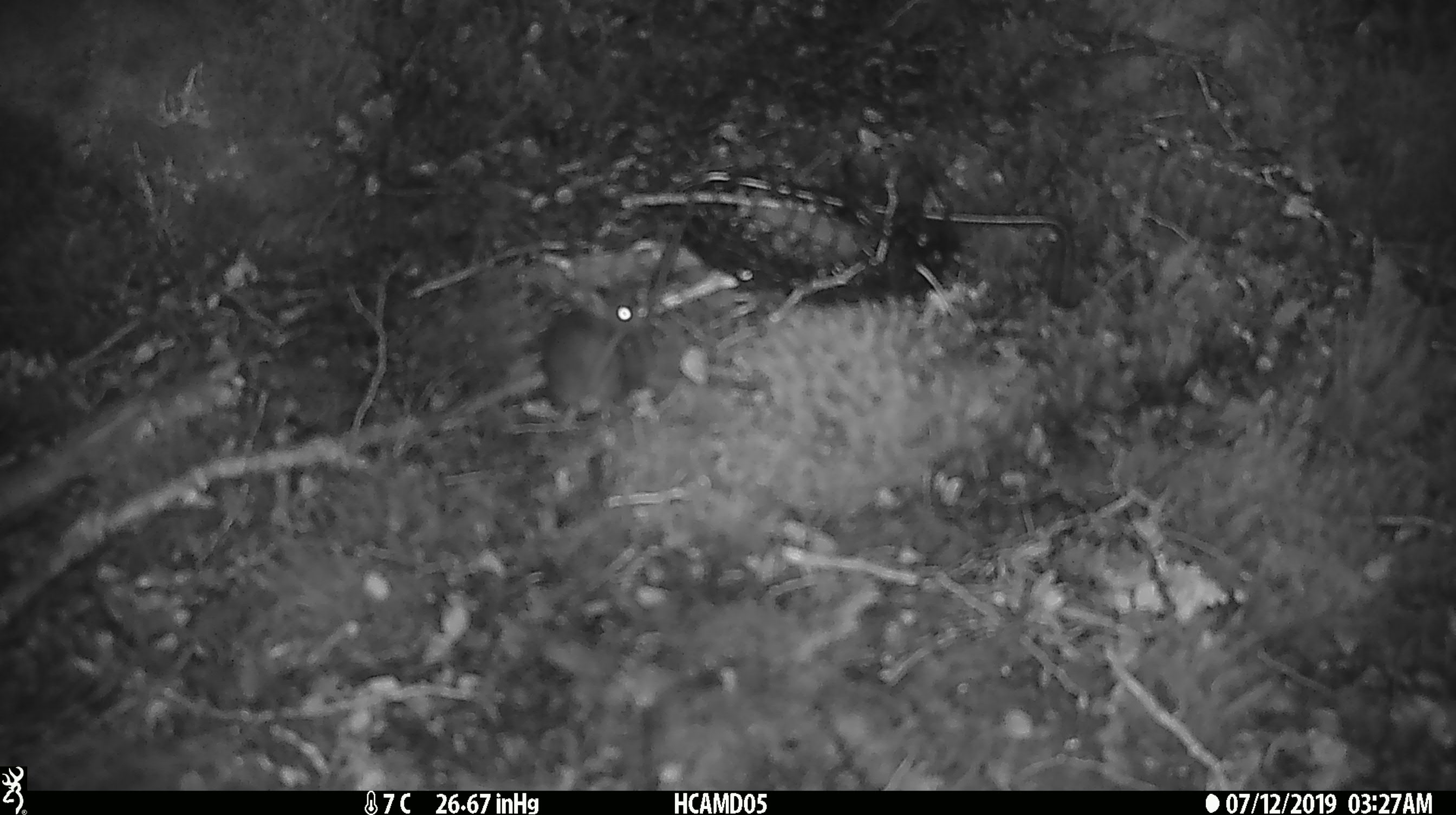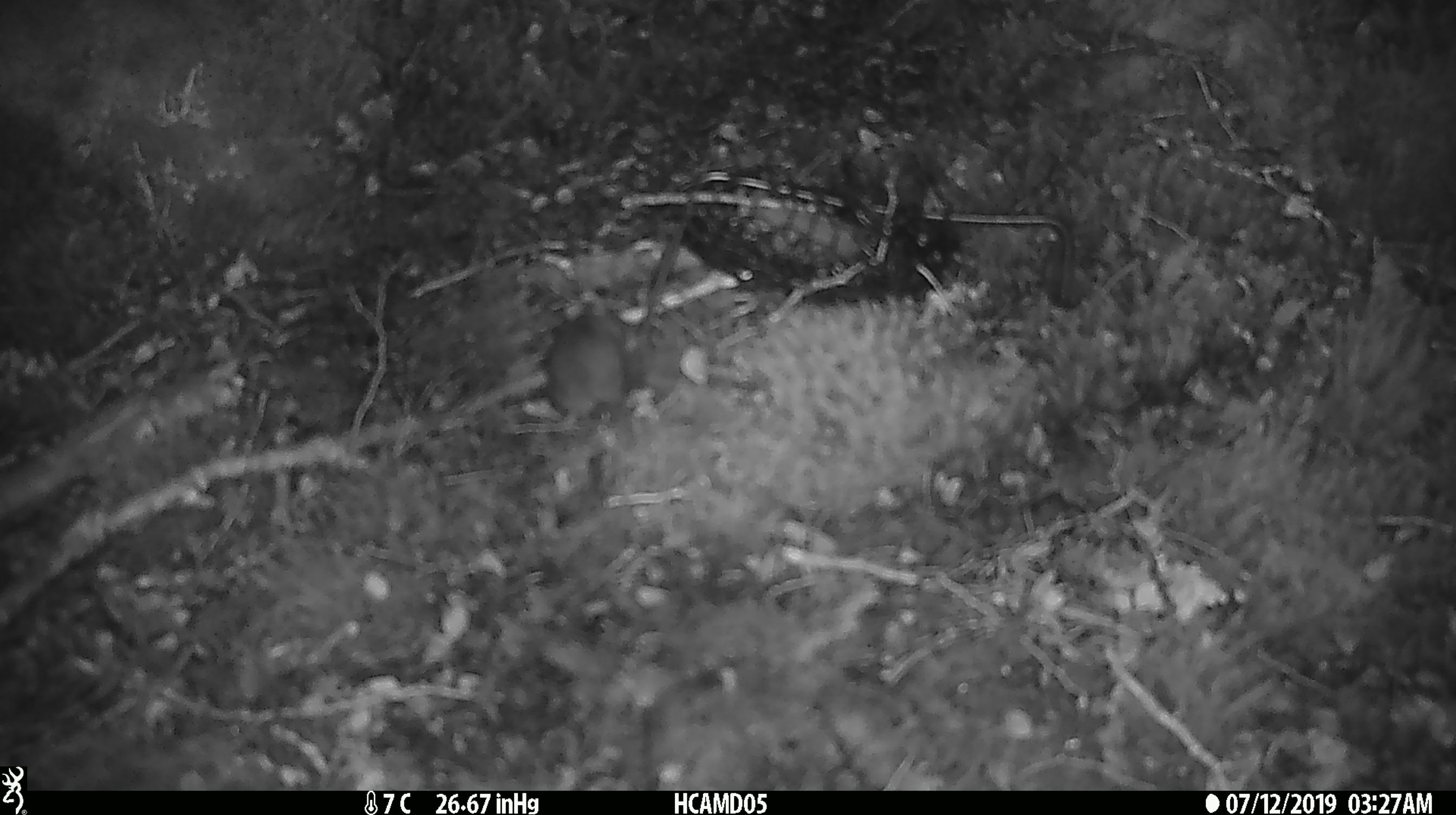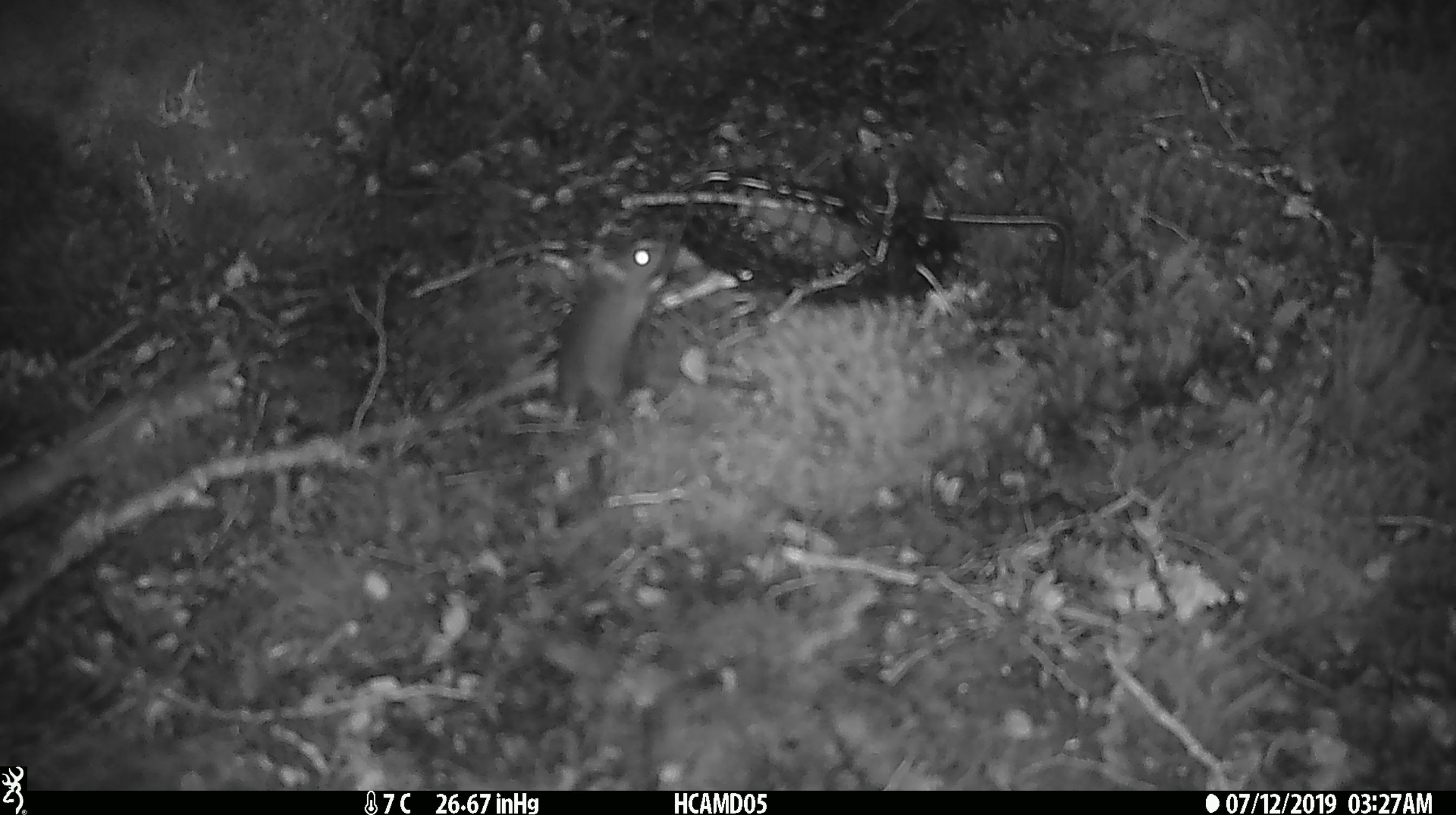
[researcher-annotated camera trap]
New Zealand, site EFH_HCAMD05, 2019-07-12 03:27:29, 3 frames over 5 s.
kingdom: Animalia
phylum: Chordata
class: Mammalia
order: Rodentia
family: Muridae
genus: Mus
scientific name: Mus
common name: mouse